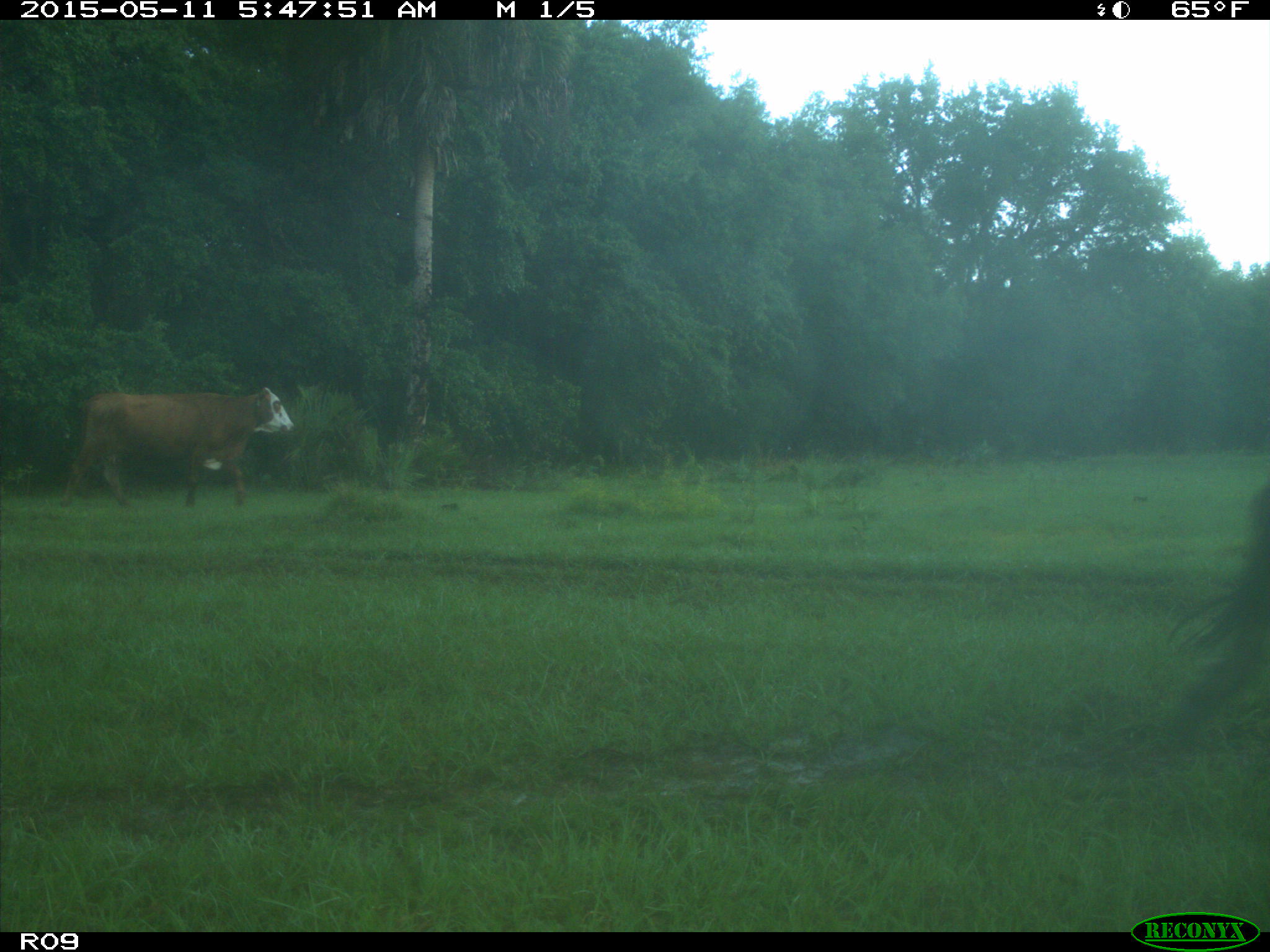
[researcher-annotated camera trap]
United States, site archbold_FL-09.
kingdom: Animalia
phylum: Chordata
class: Mammalia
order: Artiodactyla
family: Bovidae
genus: Bos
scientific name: Bos taurus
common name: domestic cow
Bos taurus (domestic cow).